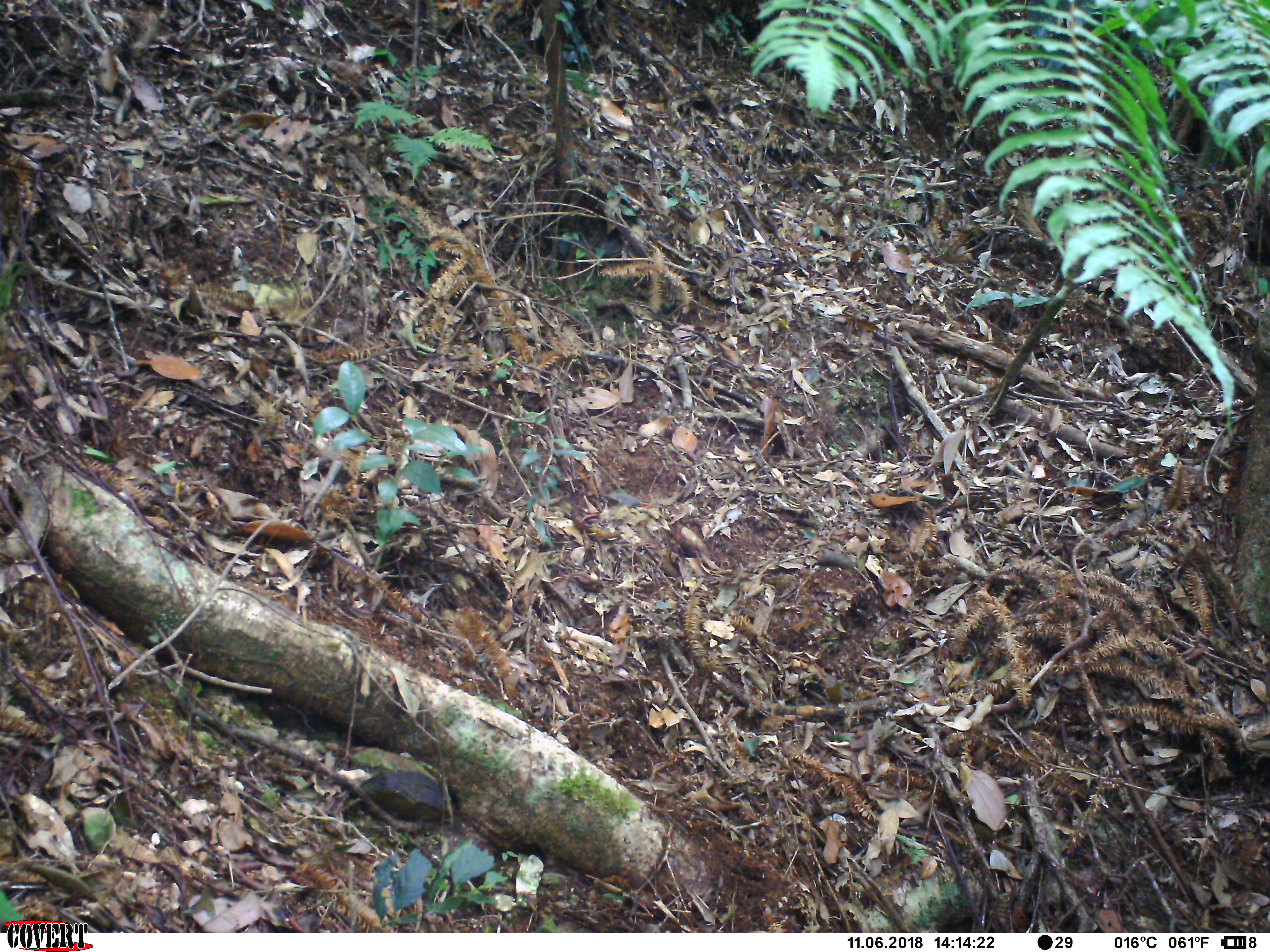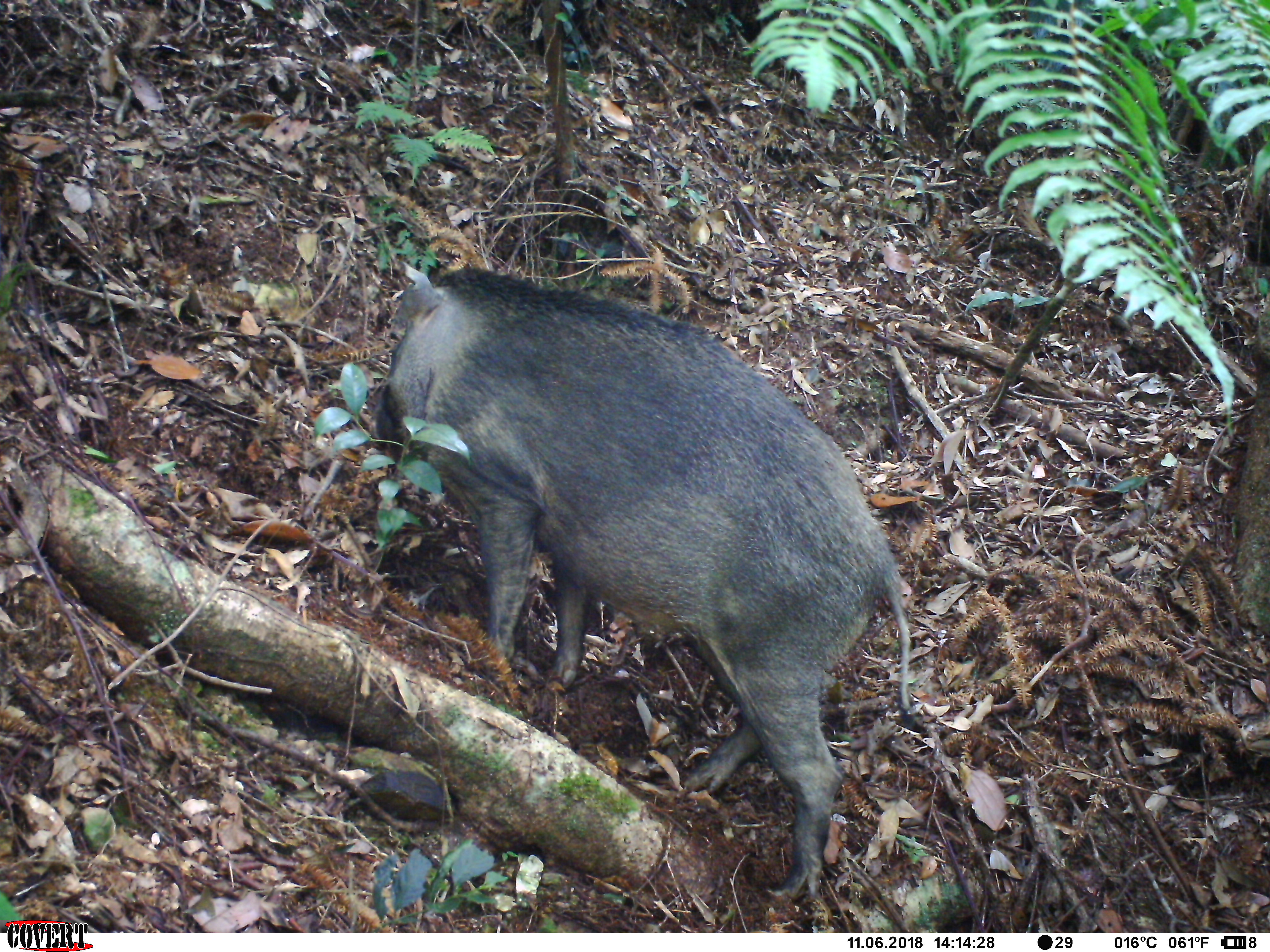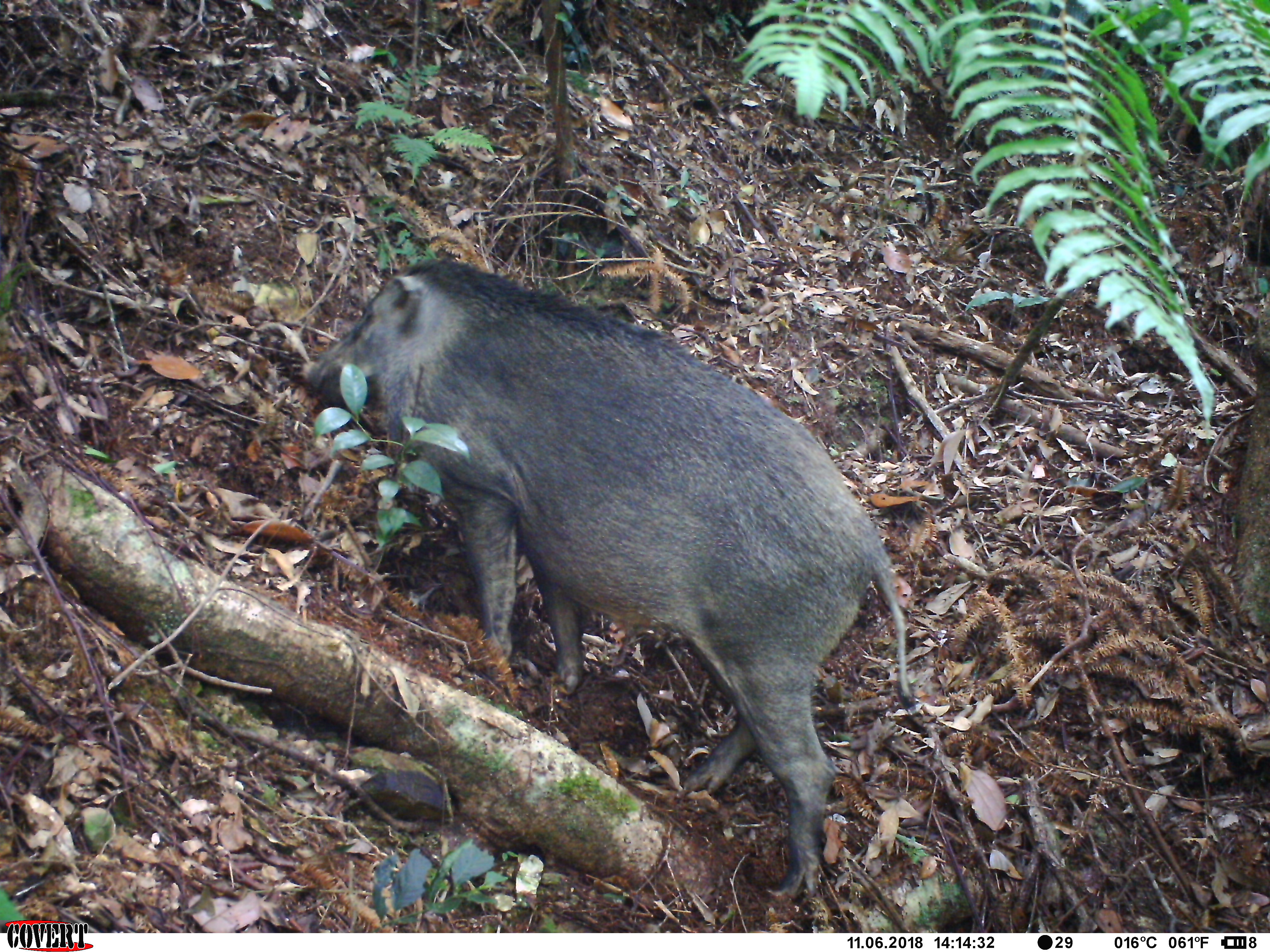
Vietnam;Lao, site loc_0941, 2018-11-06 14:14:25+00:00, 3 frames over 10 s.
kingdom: Animalia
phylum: Chordata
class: Mammalia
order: Artiodactyla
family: Suidae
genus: Sus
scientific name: Sus scrofa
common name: eurasian wild pig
Eurasian wild pig (Sus scrofa). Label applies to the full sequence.